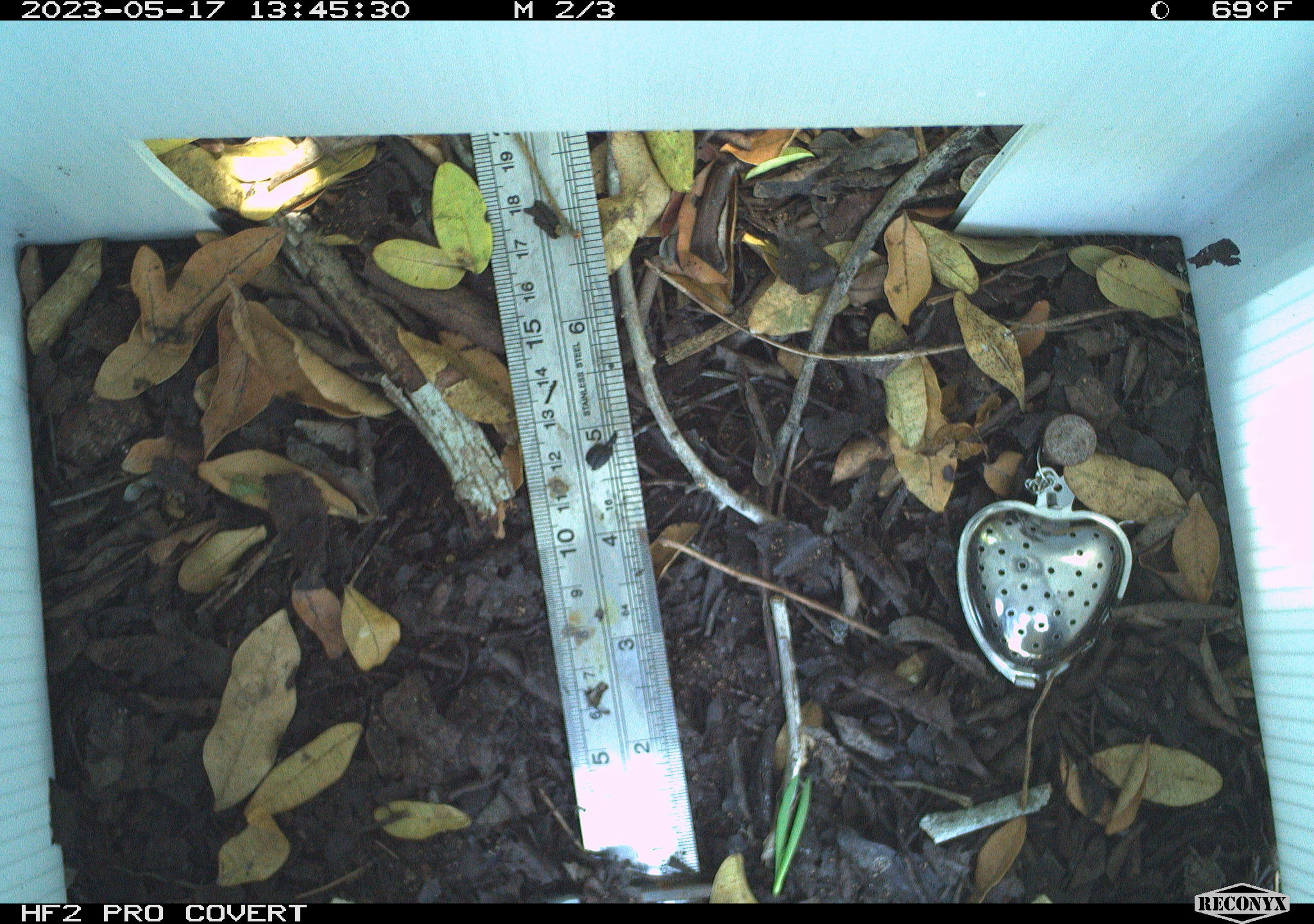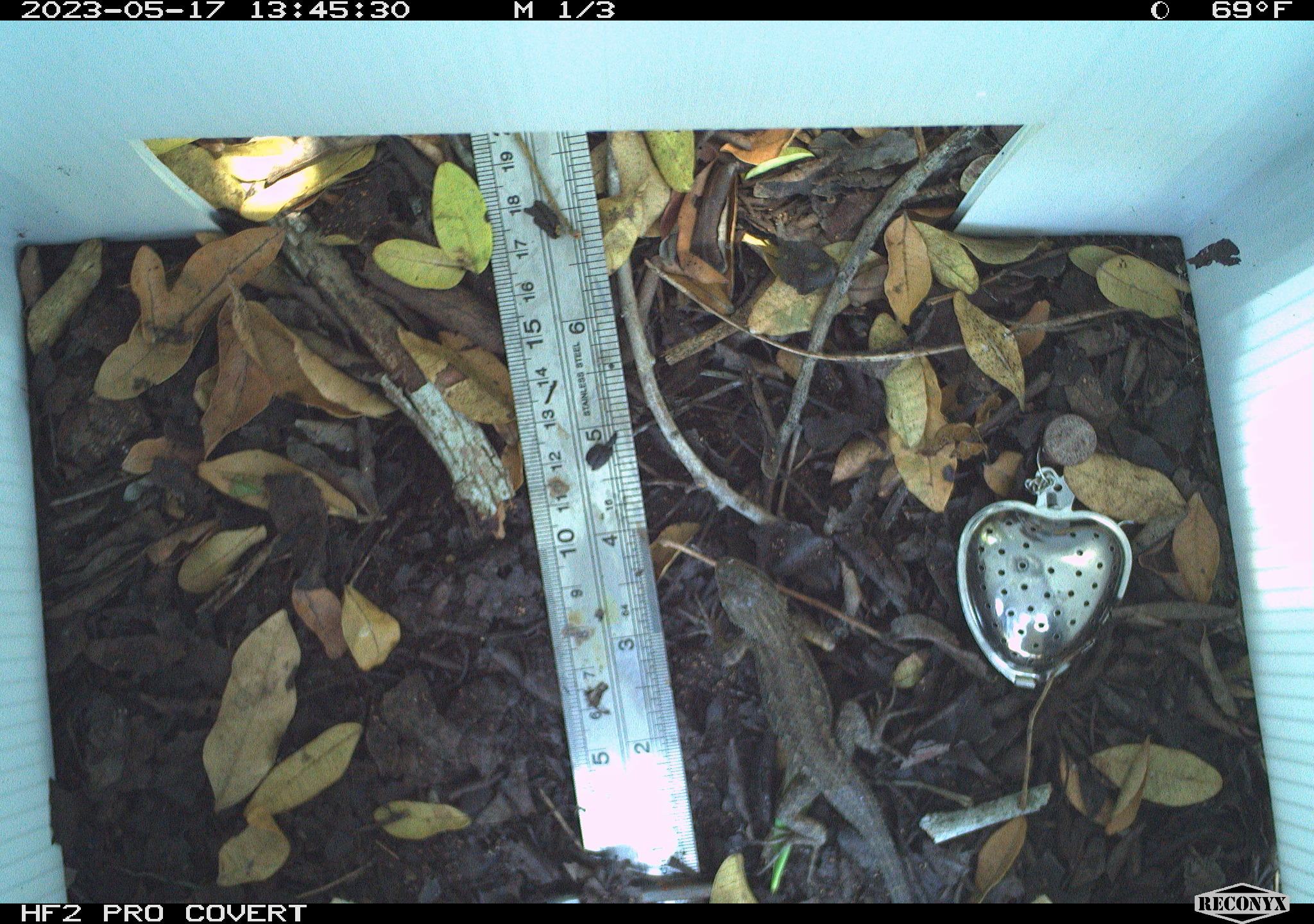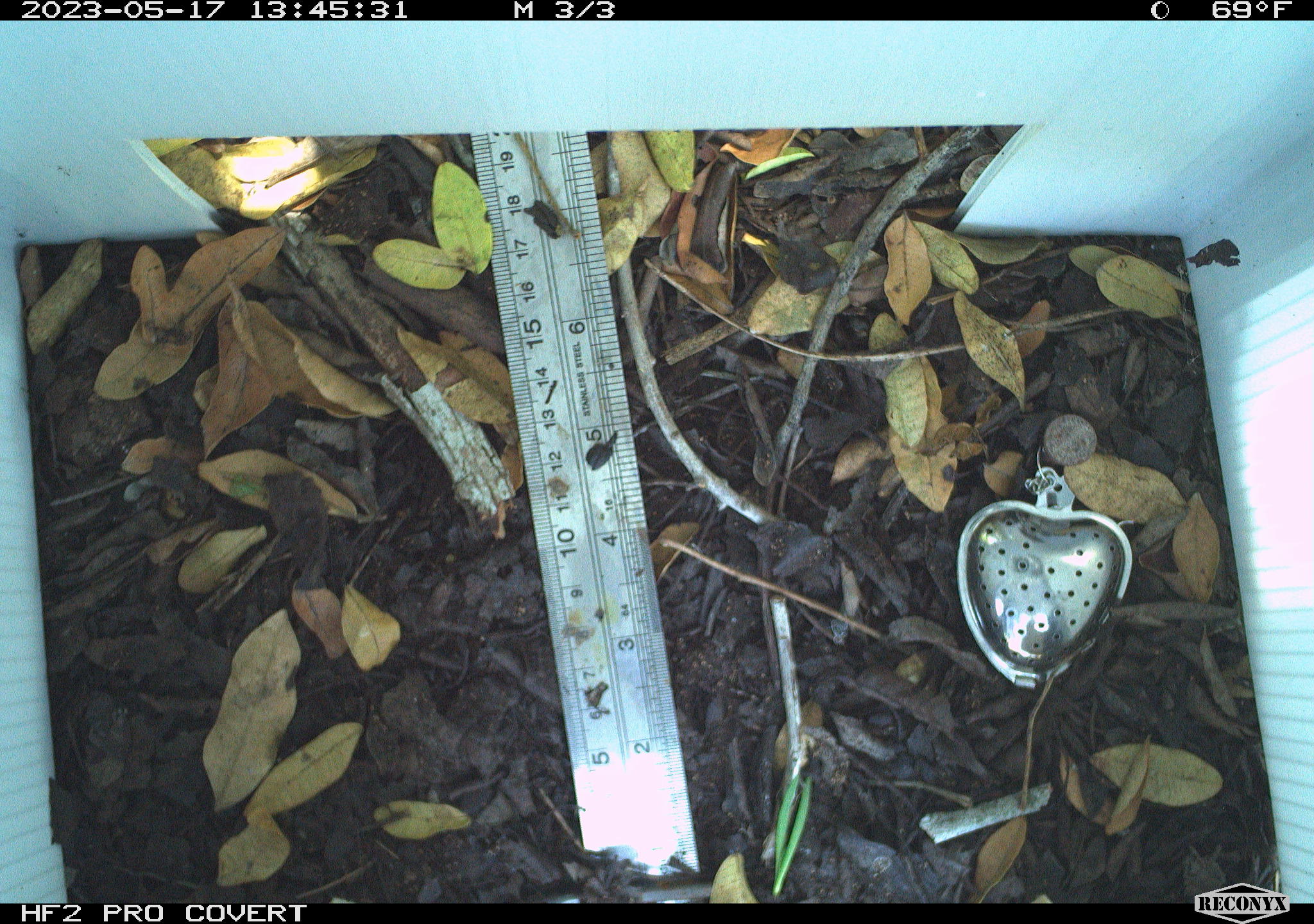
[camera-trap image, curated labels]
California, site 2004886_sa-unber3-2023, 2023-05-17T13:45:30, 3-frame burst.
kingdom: Animalia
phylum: Chordata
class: Reptilia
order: Squamata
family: Phrynosomatidae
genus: Sceloporus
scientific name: Sceloporus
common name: spiny lizards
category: sceloporus species